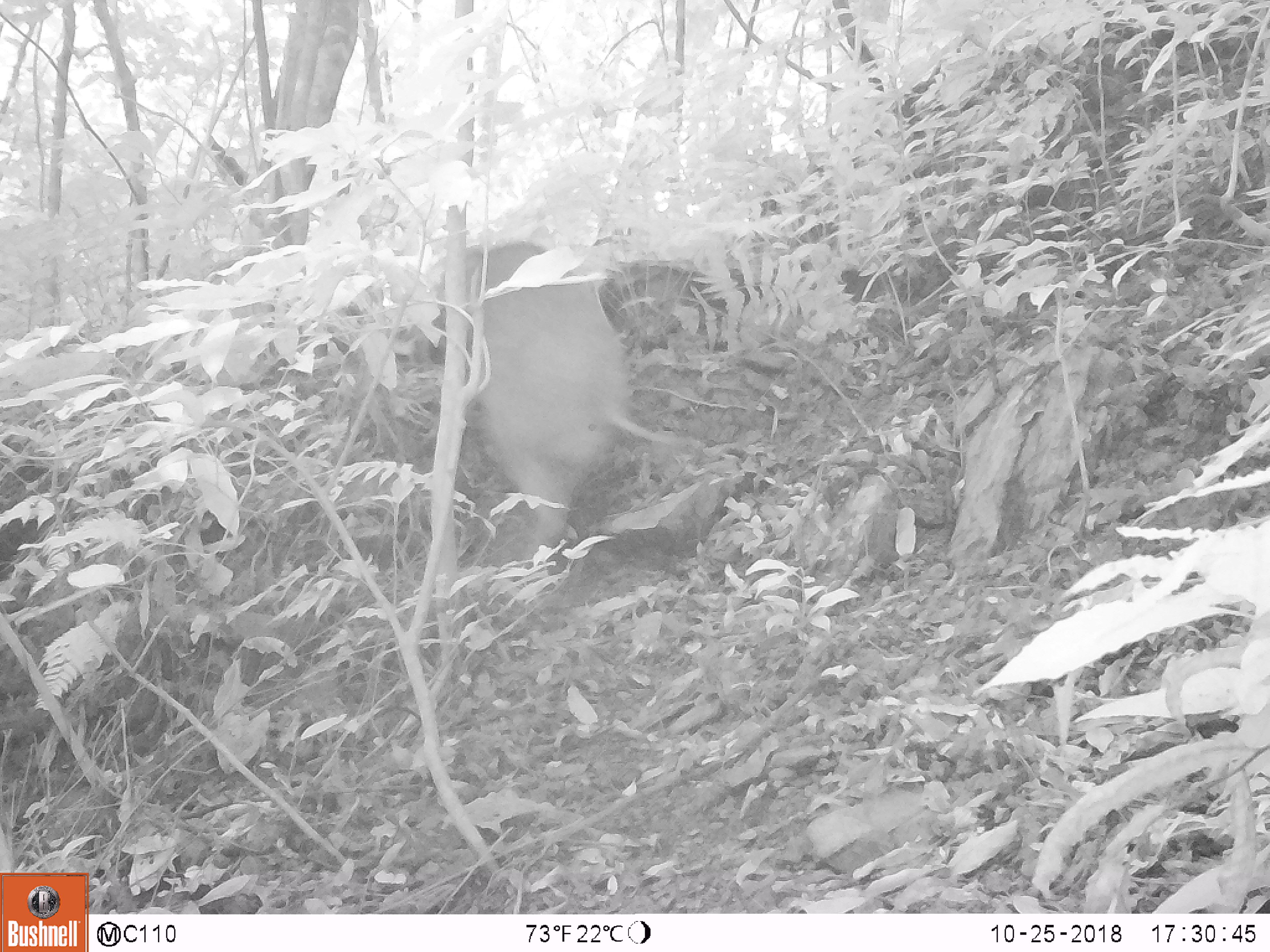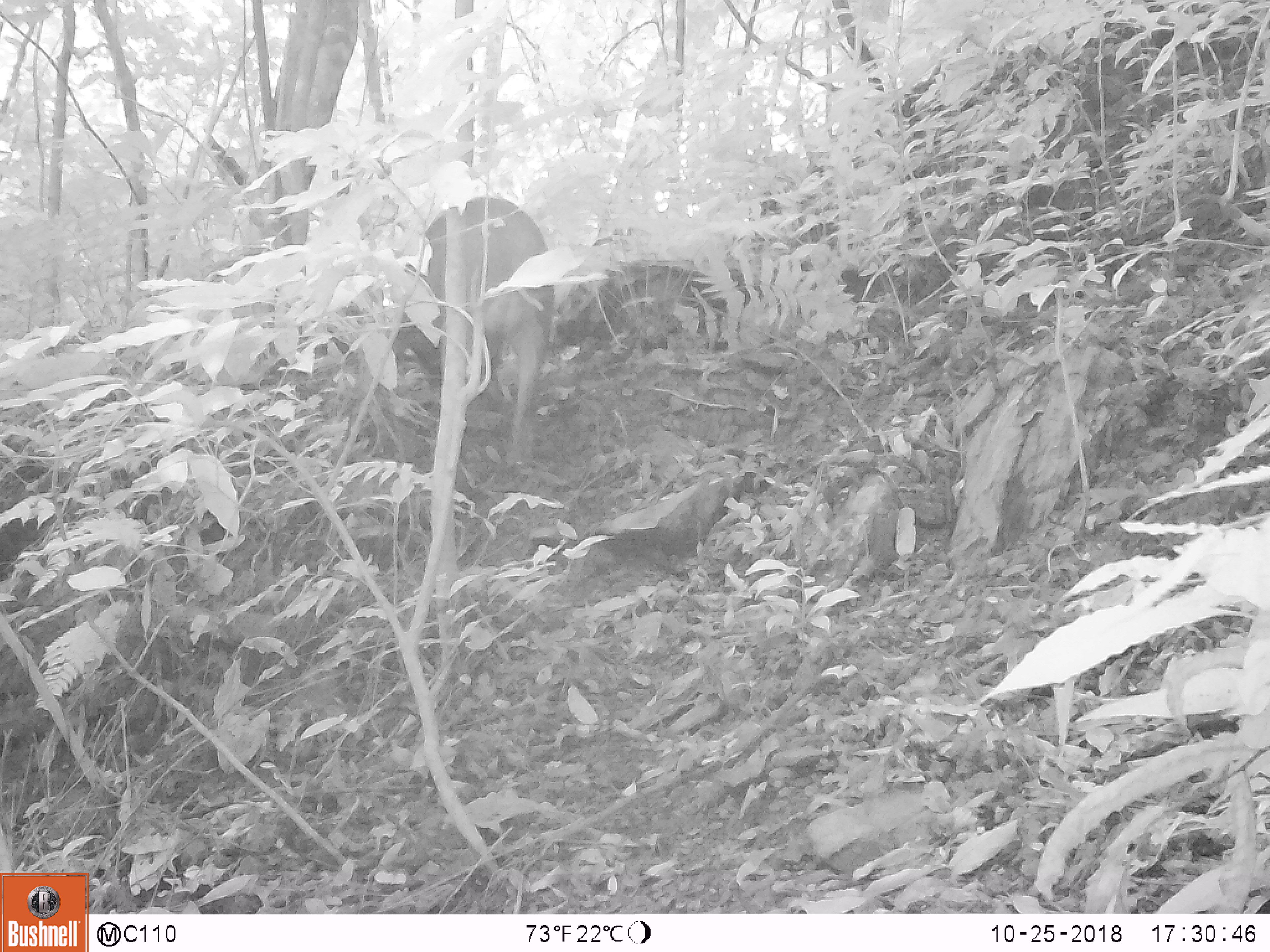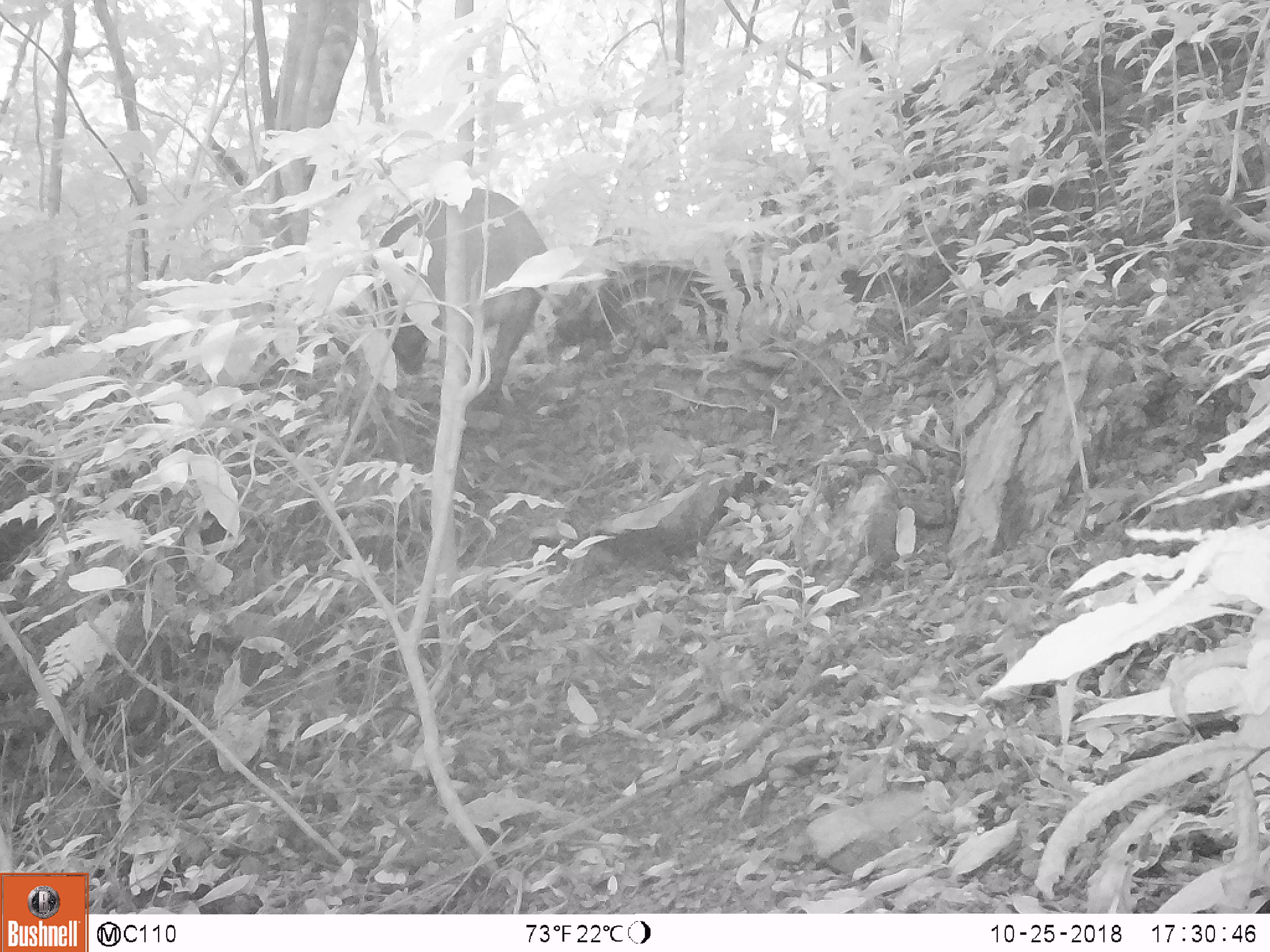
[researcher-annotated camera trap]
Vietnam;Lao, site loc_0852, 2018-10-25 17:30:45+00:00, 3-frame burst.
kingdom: Animalia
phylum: Chordata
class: Mammalia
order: Artiodactyla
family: Suidae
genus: Sus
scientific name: Sus scrofa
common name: eurasian wild pig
Eurasian wild pig (Sus scrofa). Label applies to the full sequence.